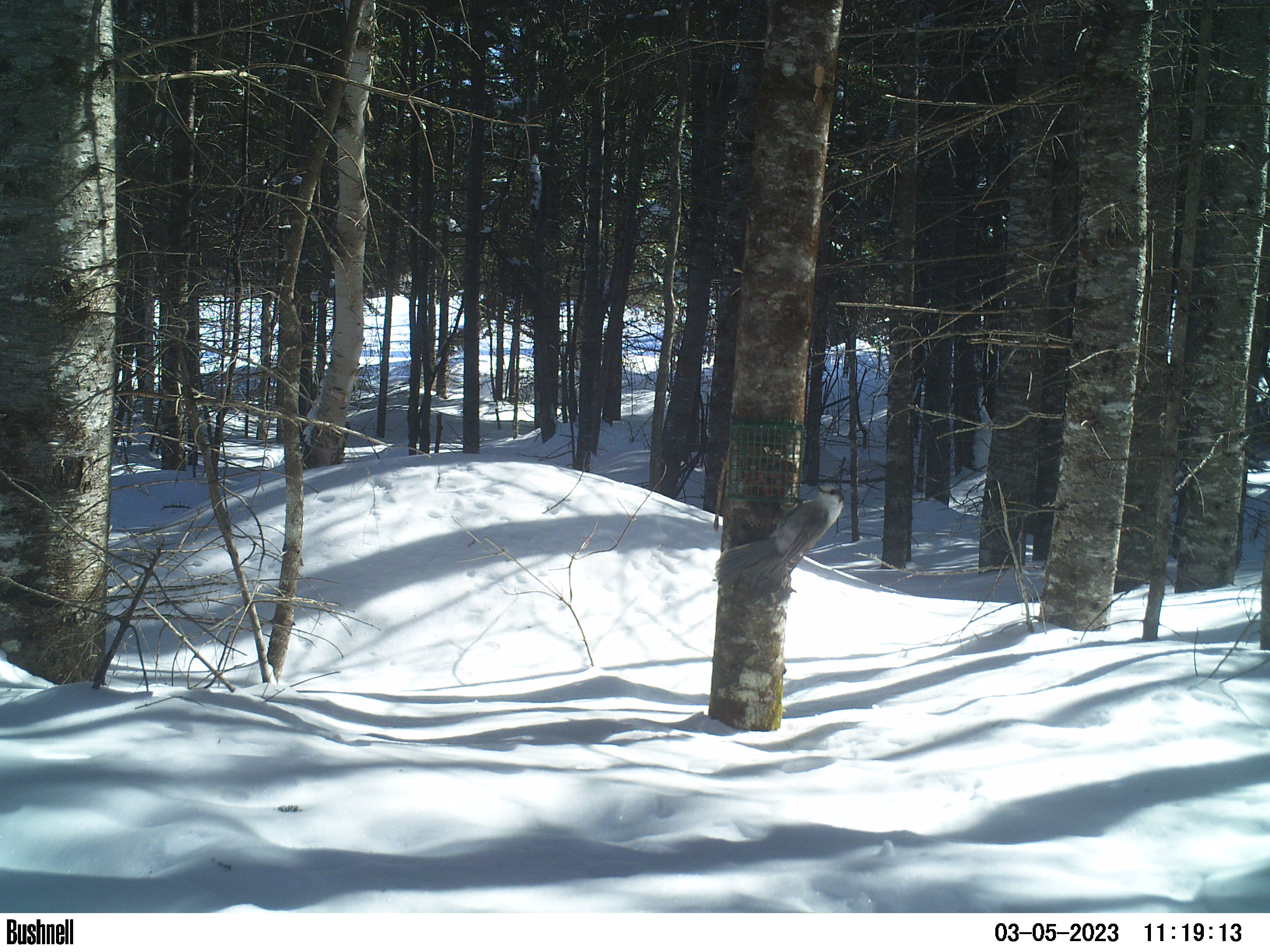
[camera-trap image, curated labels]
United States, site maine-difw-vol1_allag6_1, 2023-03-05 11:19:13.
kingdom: Animalia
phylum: Chordata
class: Aves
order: Passeriformes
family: Corvidae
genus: Perisoreus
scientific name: Perisoreus canadensis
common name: canada jay